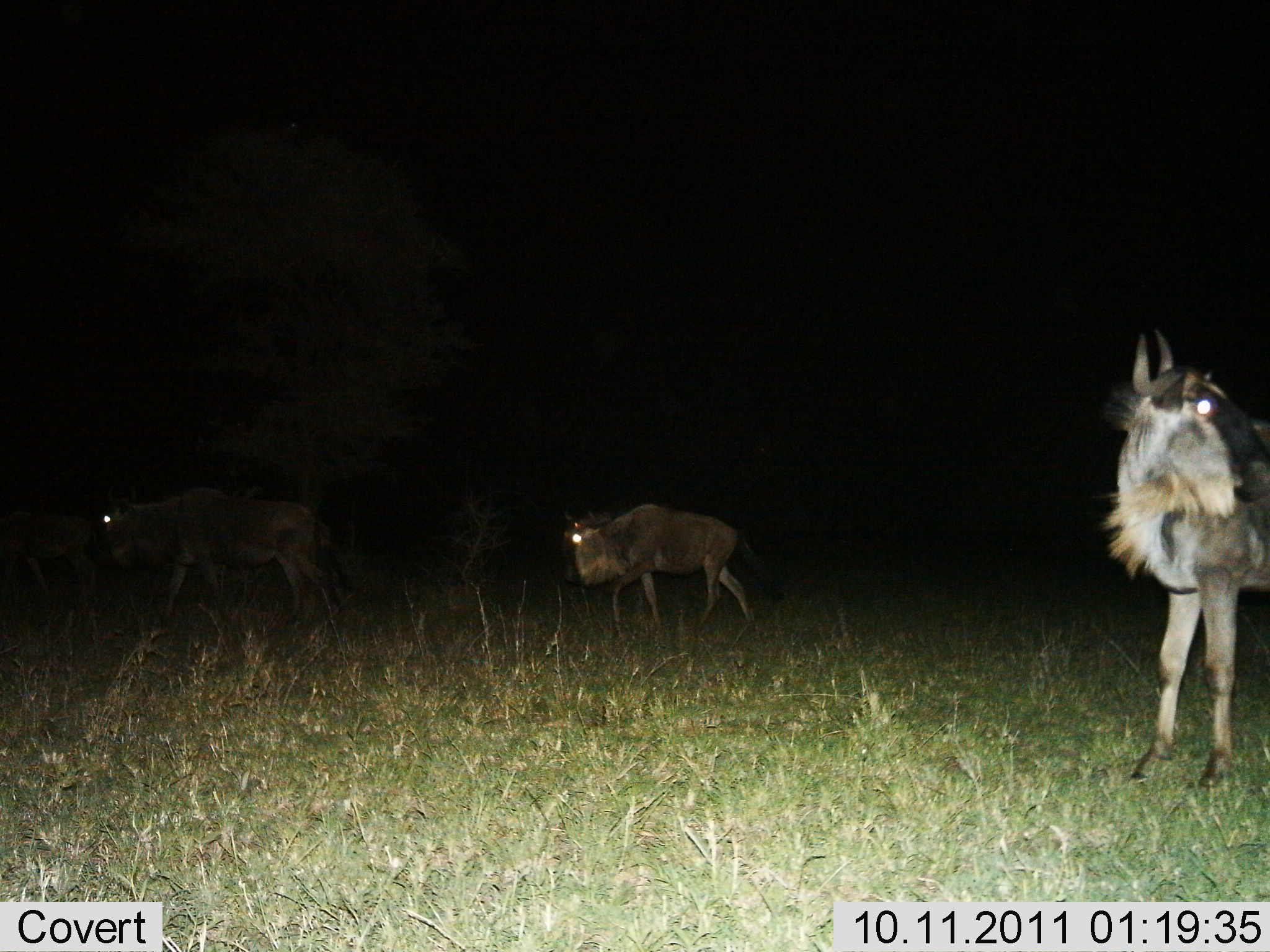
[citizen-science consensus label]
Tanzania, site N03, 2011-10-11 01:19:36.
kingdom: Animalia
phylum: Chordata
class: Mammalia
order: Artiodactyla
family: Bovidae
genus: Connochaetes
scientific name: Connochaetes taurinus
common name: blue wildebeest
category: wildebeest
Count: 4.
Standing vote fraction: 18%.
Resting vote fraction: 0%.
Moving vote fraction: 91%.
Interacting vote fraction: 0%.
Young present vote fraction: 9%.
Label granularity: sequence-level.